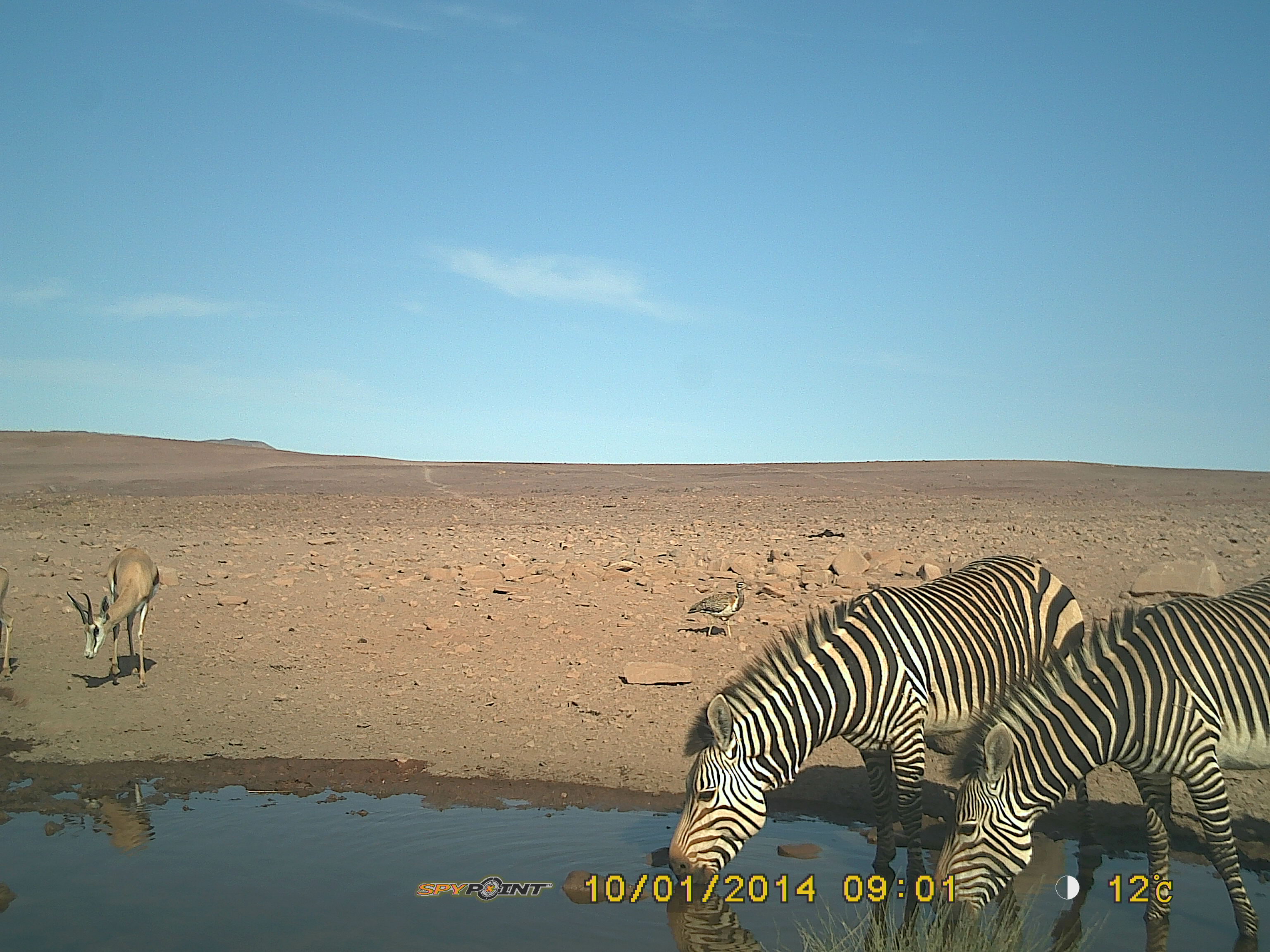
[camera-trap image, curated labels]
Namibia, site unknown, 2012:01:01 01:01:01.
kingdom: Animalia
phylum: Chordata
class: Mammalia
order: Perissodactyla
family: Equidae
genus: Equus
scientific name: Equus zebra hartmannae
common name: hartmann's mountain zebra